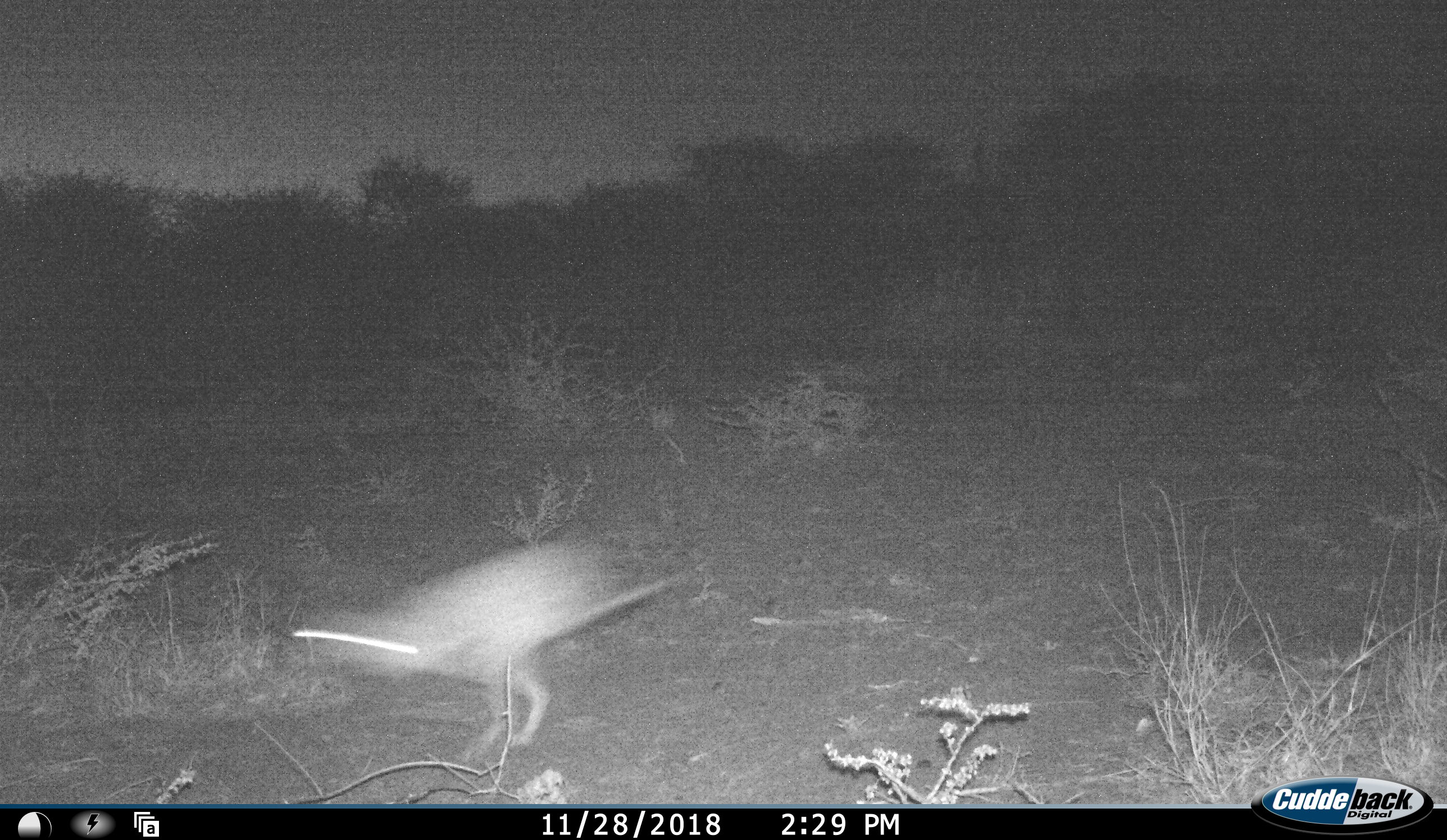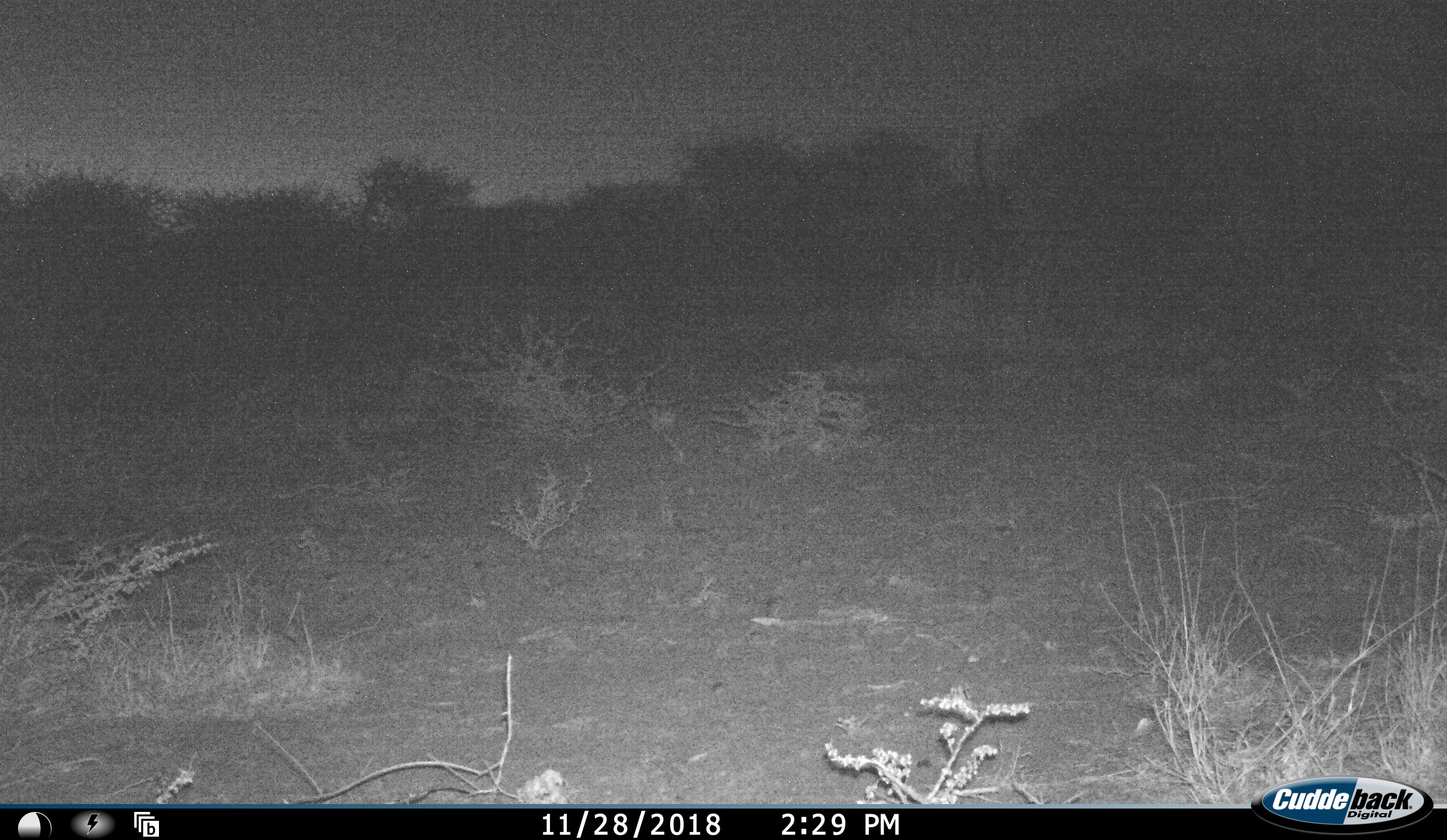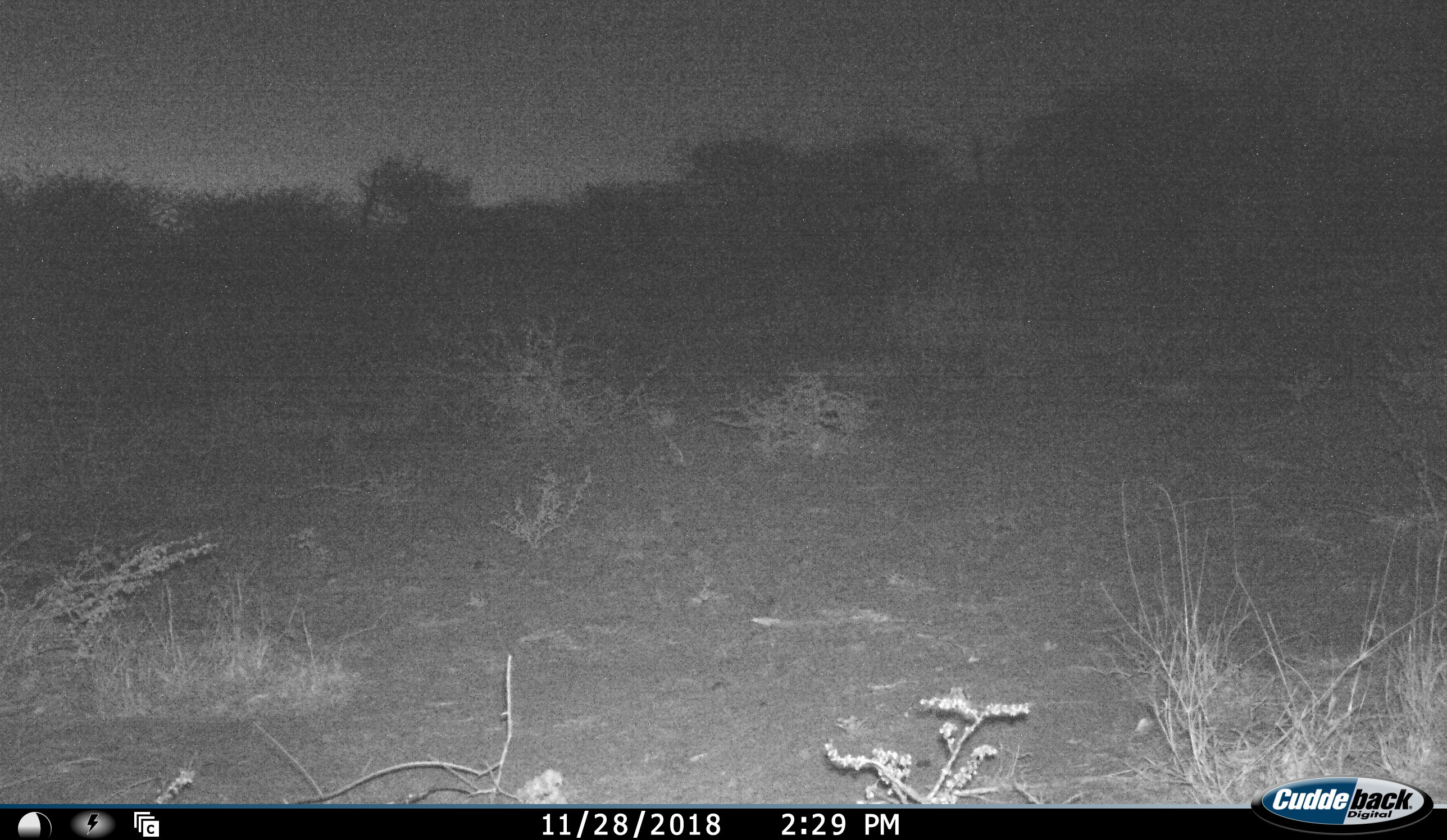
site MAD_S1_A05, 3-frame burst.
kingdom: Animalia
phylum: Chordata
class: Aves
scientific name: Aves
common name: bird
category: birdother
Birdother (bird) (Aves), count 1. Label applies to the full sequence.